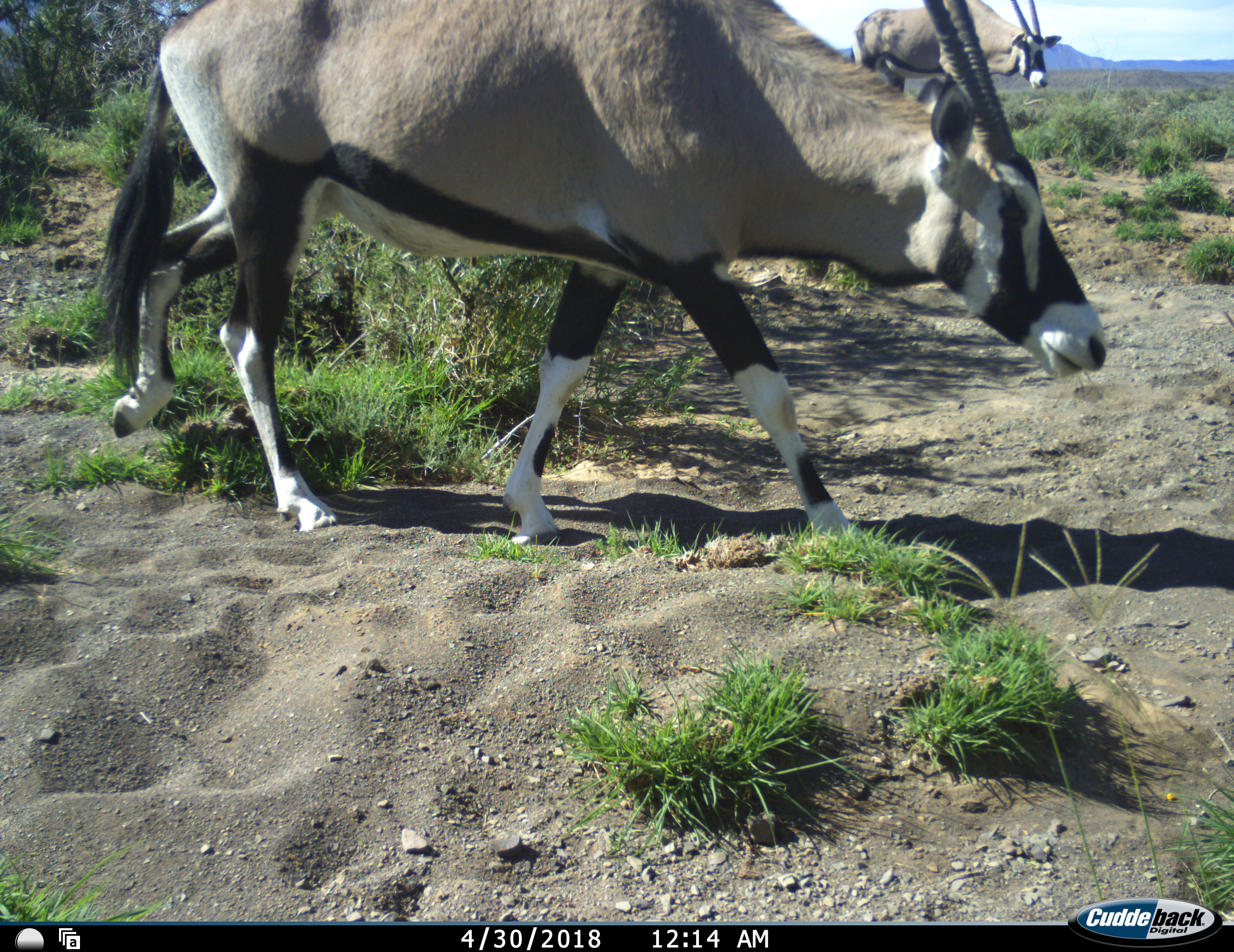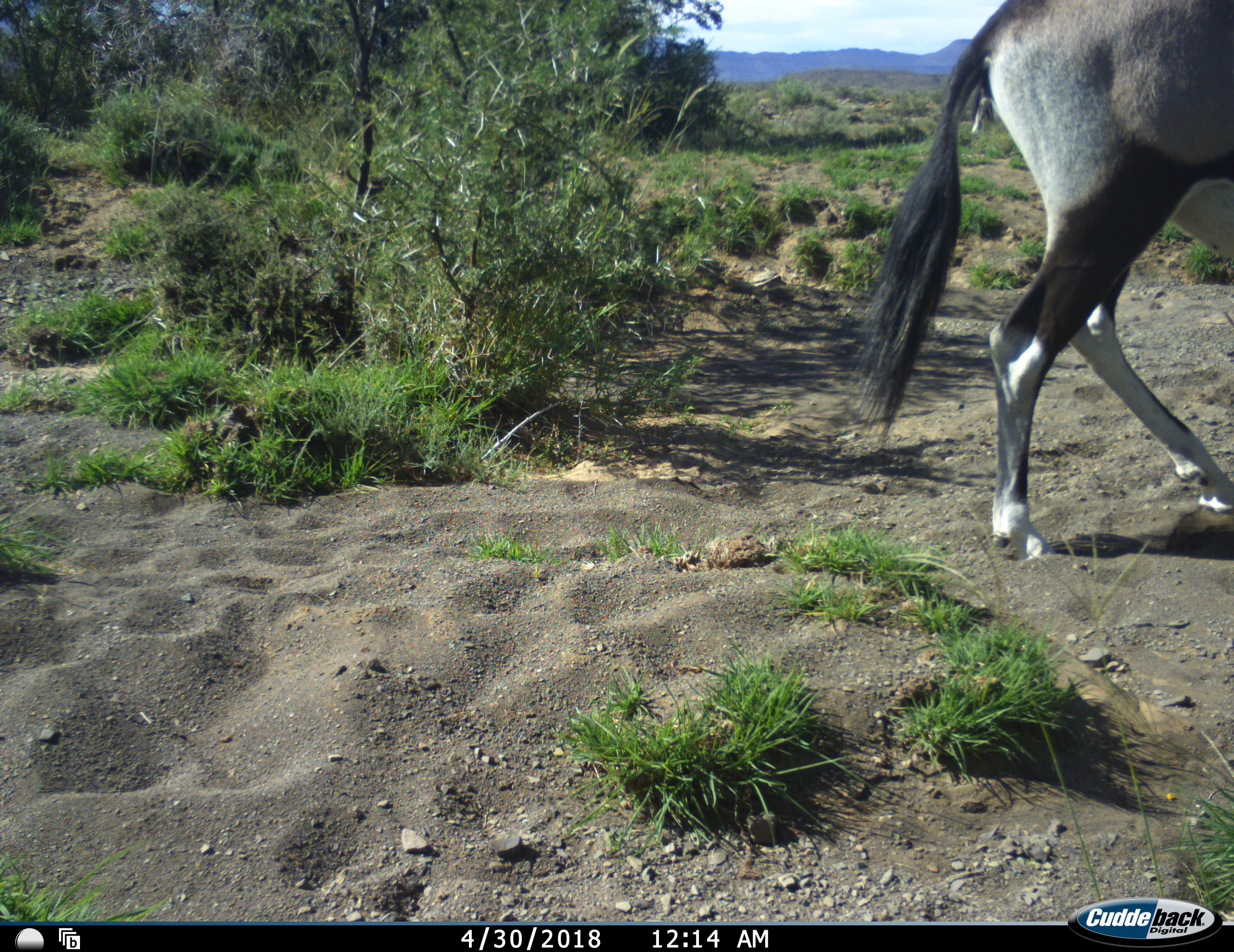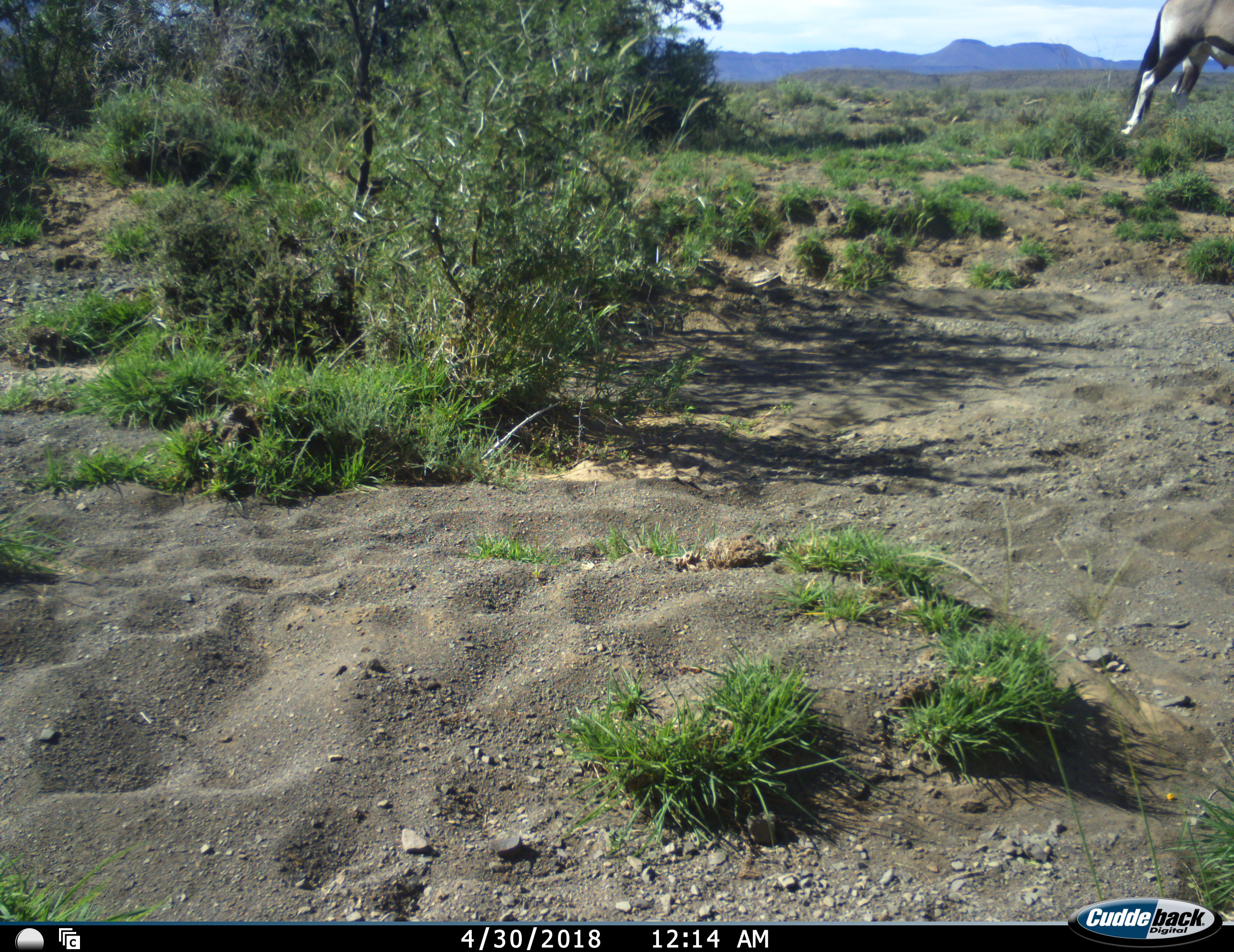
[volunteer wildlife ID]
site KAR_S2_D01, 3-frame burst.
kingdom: Animalia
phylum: Chordata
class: Mammalia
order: Artiodactyla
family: Bovidae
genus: Oryx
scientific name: Oryx gazella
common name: gemsbok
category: oryx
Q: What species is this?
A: Oryx (gemsbok) (Oryx gazella).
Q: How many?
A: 2.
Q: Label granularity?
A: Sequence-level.